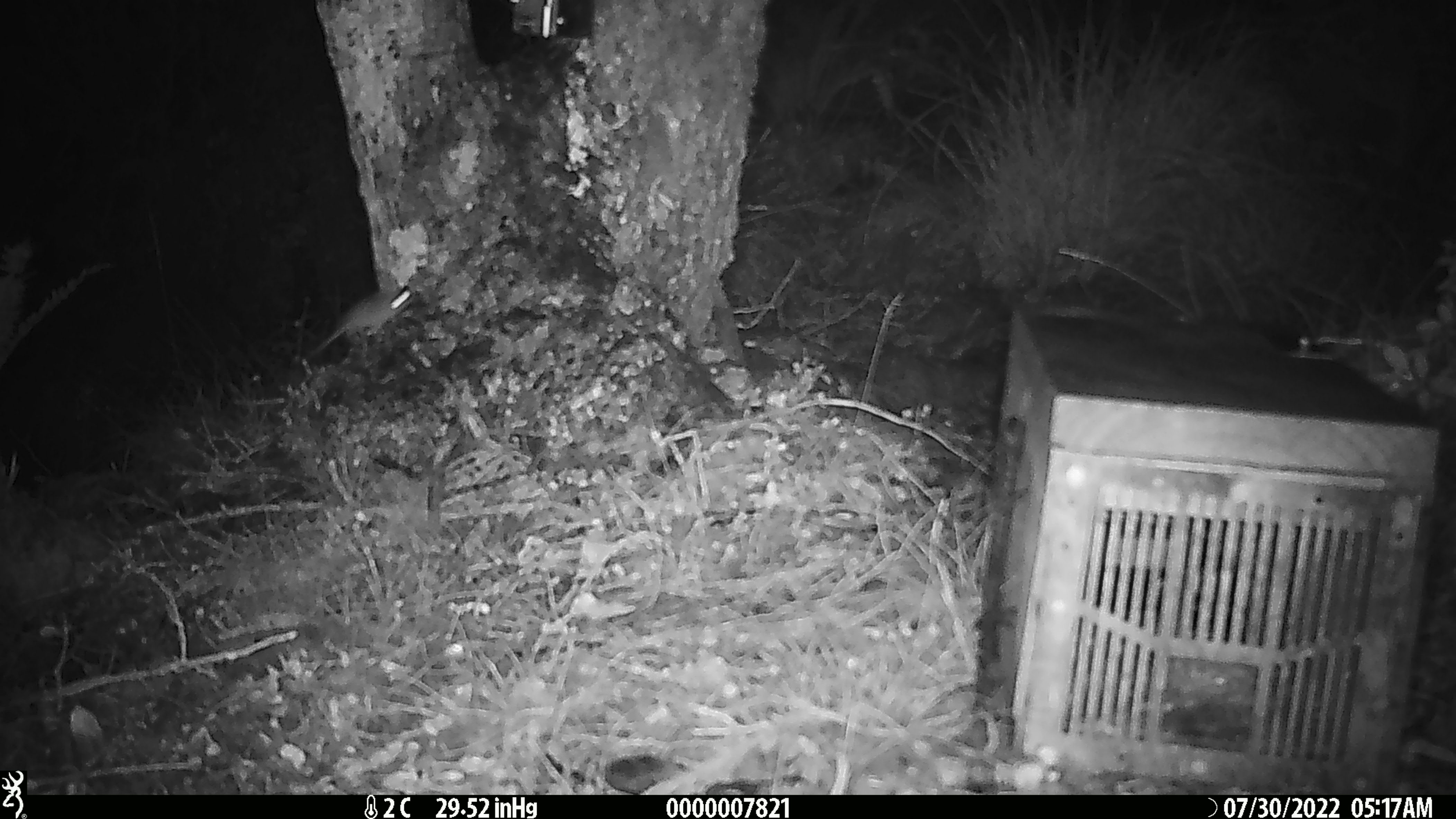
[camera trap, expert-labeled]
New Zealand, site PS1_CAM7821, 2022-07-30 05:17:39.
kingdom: Animalia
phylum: Chordata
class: Mammalia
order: Rodentia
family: Muridae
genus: Mus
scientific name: Mus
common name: mouse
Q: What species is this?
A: Mouse (Mus).